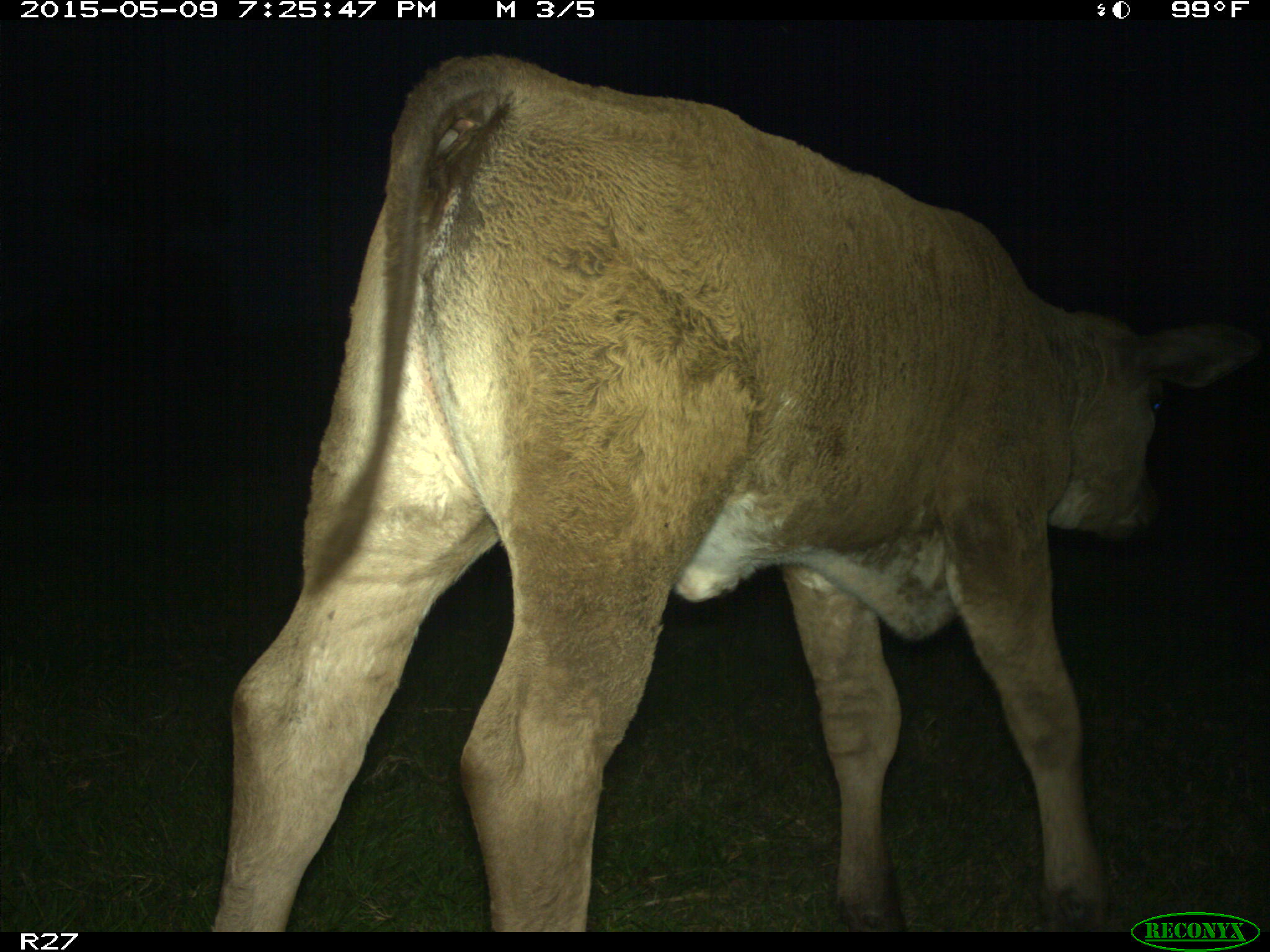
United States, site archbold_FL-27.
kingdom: Animalia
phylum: Chordata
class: Mammalia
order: Artiodactyla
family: Bovidae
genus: Bos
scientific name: Bos taurus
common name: domestic cow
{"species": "Bos taurus (domestic cow)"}